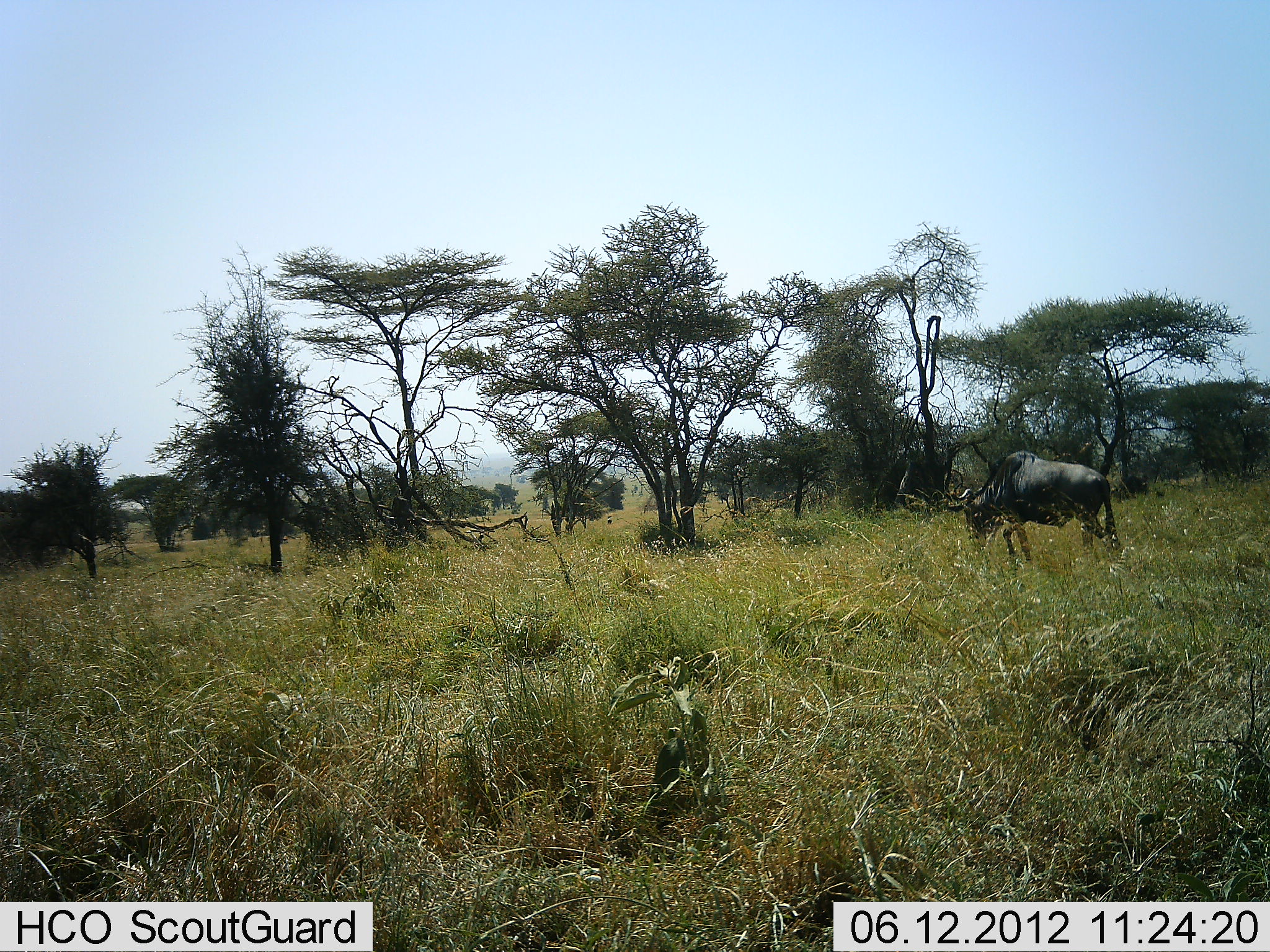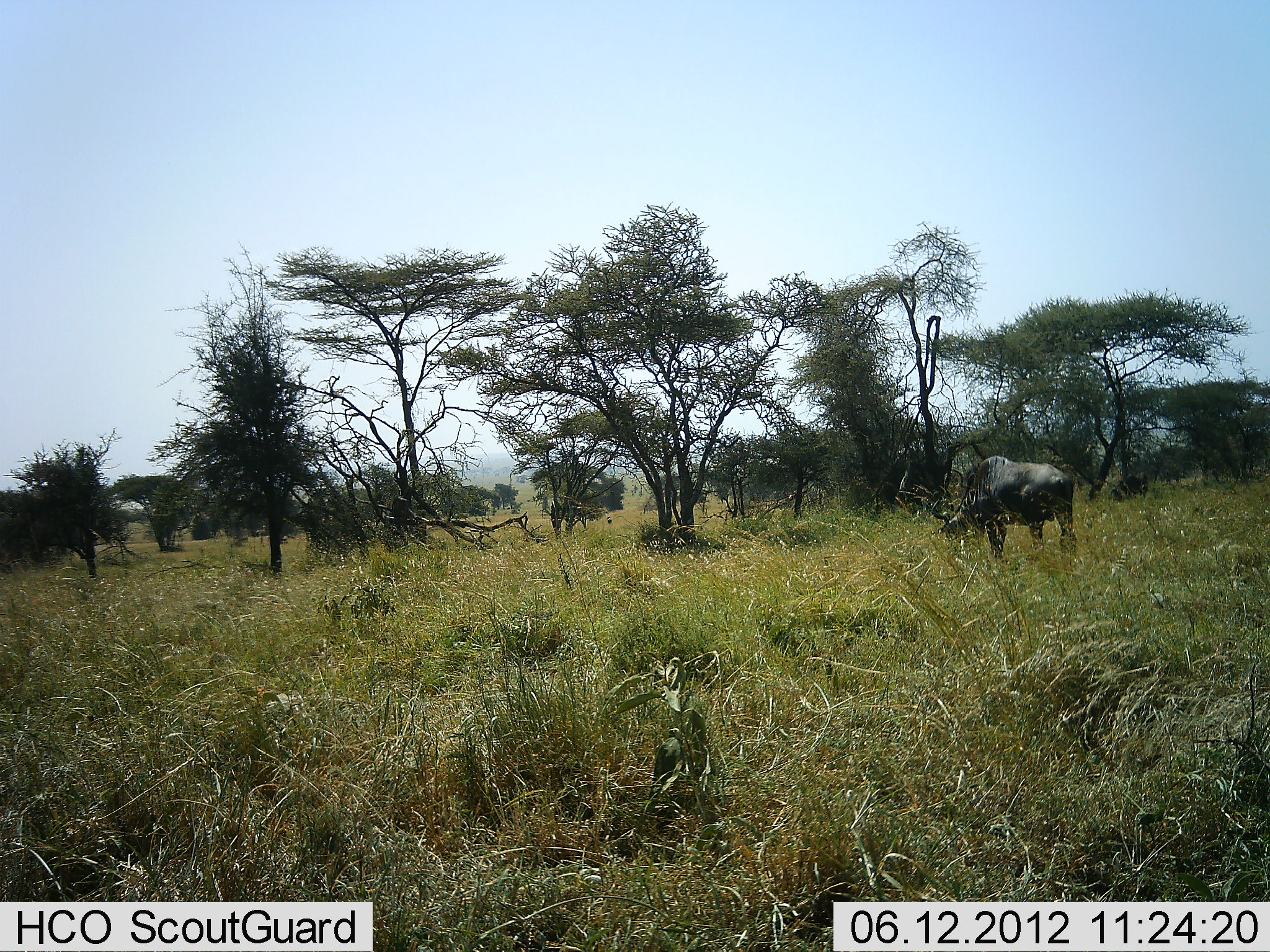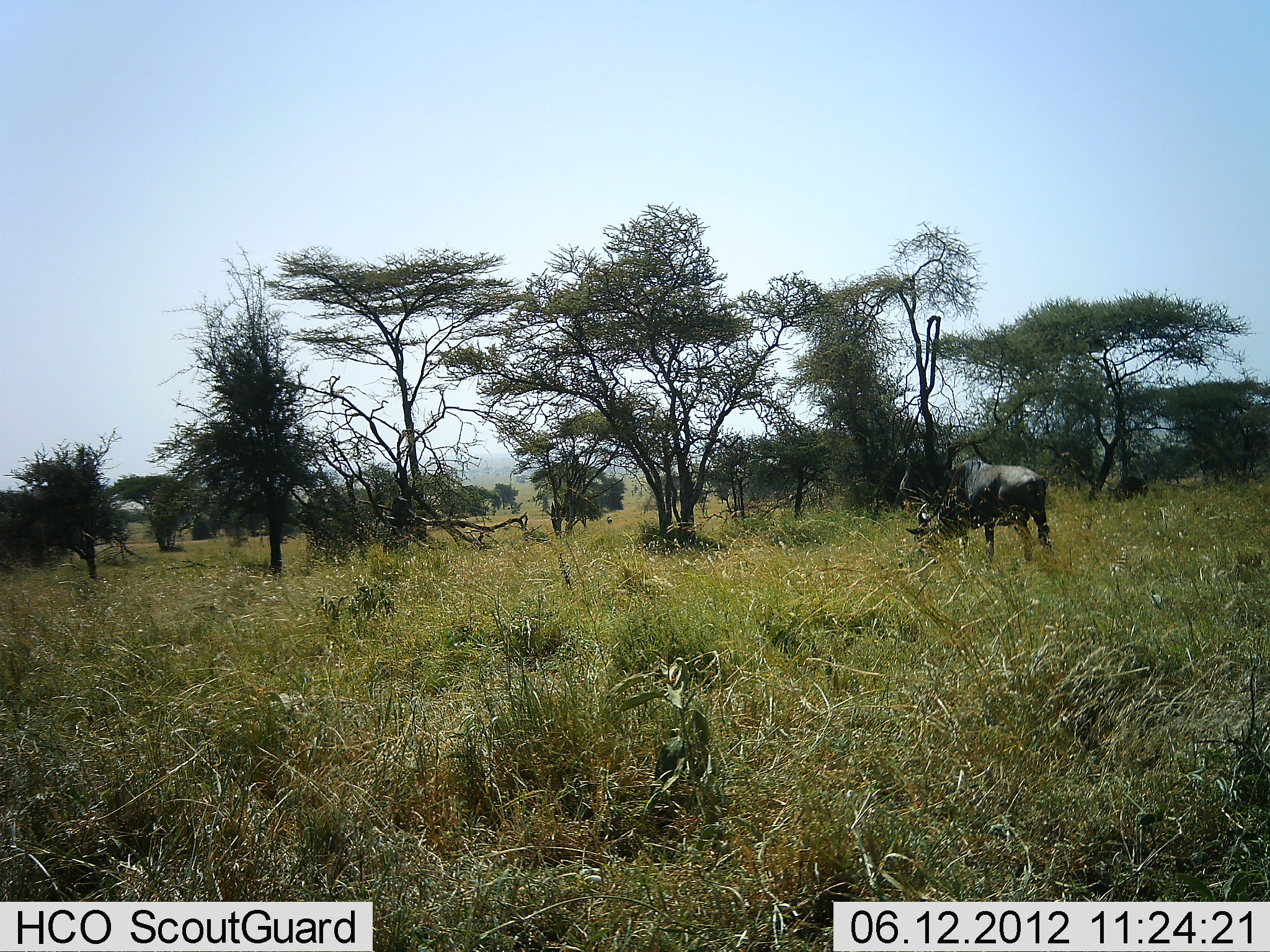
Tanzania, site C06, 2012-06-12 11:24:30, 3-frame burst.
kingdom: Animalia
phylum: Chordata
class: Mammalia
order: Artiodactyla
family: Bovidae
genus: Connochaetes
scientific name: Connochaetes taurinus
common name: blue wildebeest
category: wildebeest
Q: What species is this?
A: Wildebeest (blue wildebeest) (Connochaetes taurinus).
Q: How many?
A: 1.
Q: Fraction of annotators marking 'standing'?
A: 0%.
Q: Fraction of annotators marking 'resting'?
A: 0%.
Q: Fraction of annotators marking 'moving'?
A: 64%.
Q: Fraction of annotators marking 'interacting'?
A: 0%.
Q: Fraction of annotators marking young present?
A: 0%.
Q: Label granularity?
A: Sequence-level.